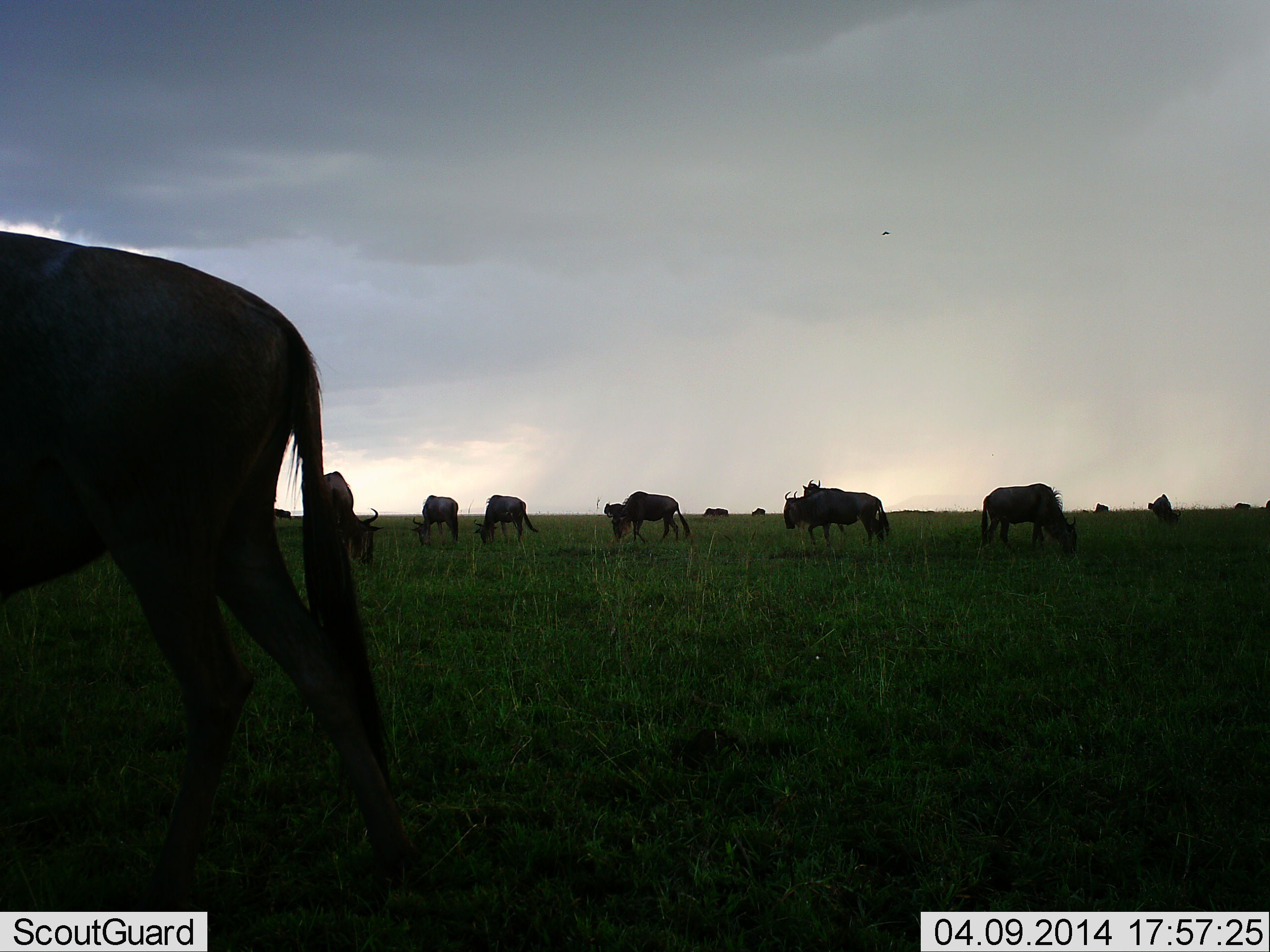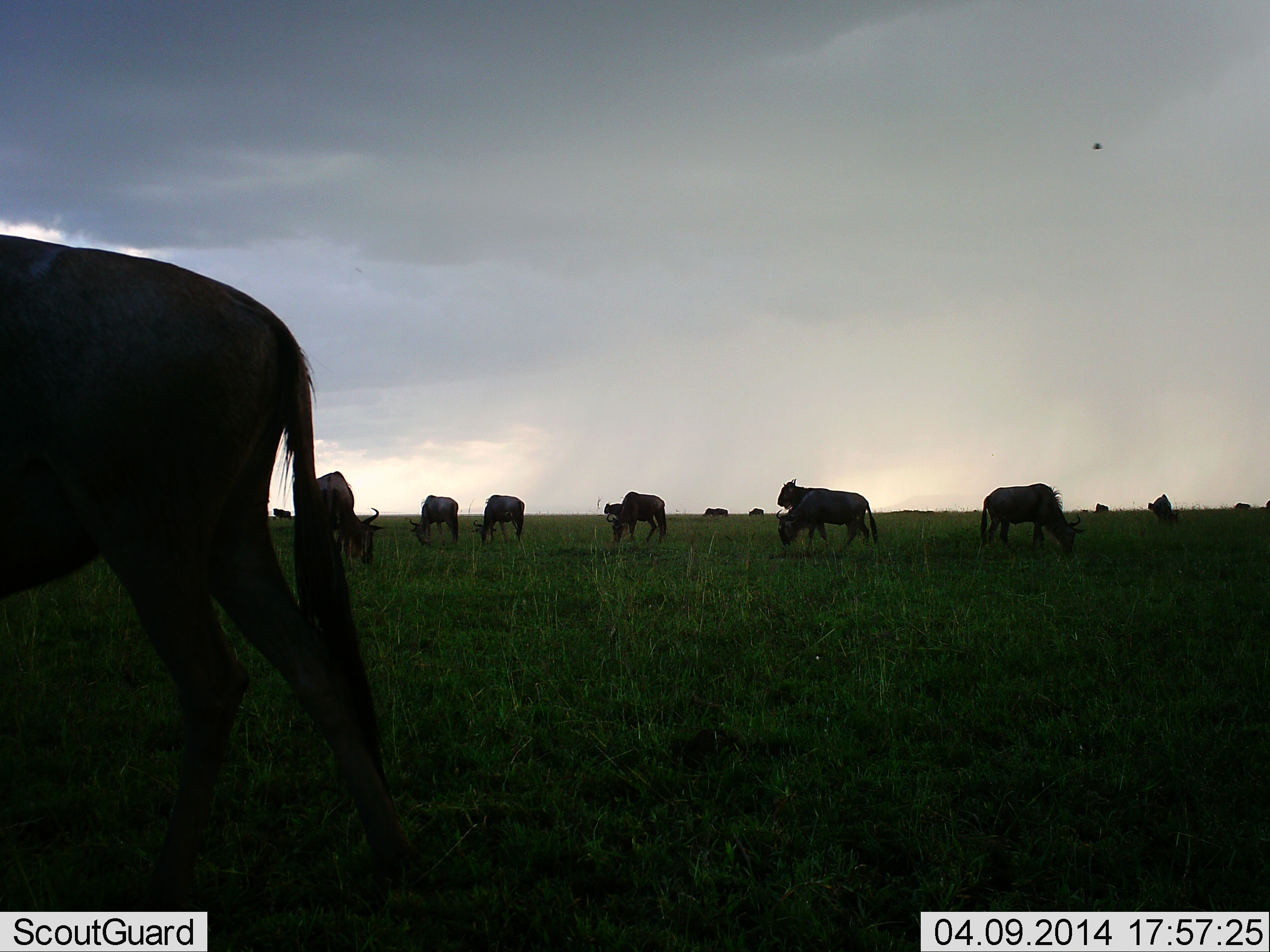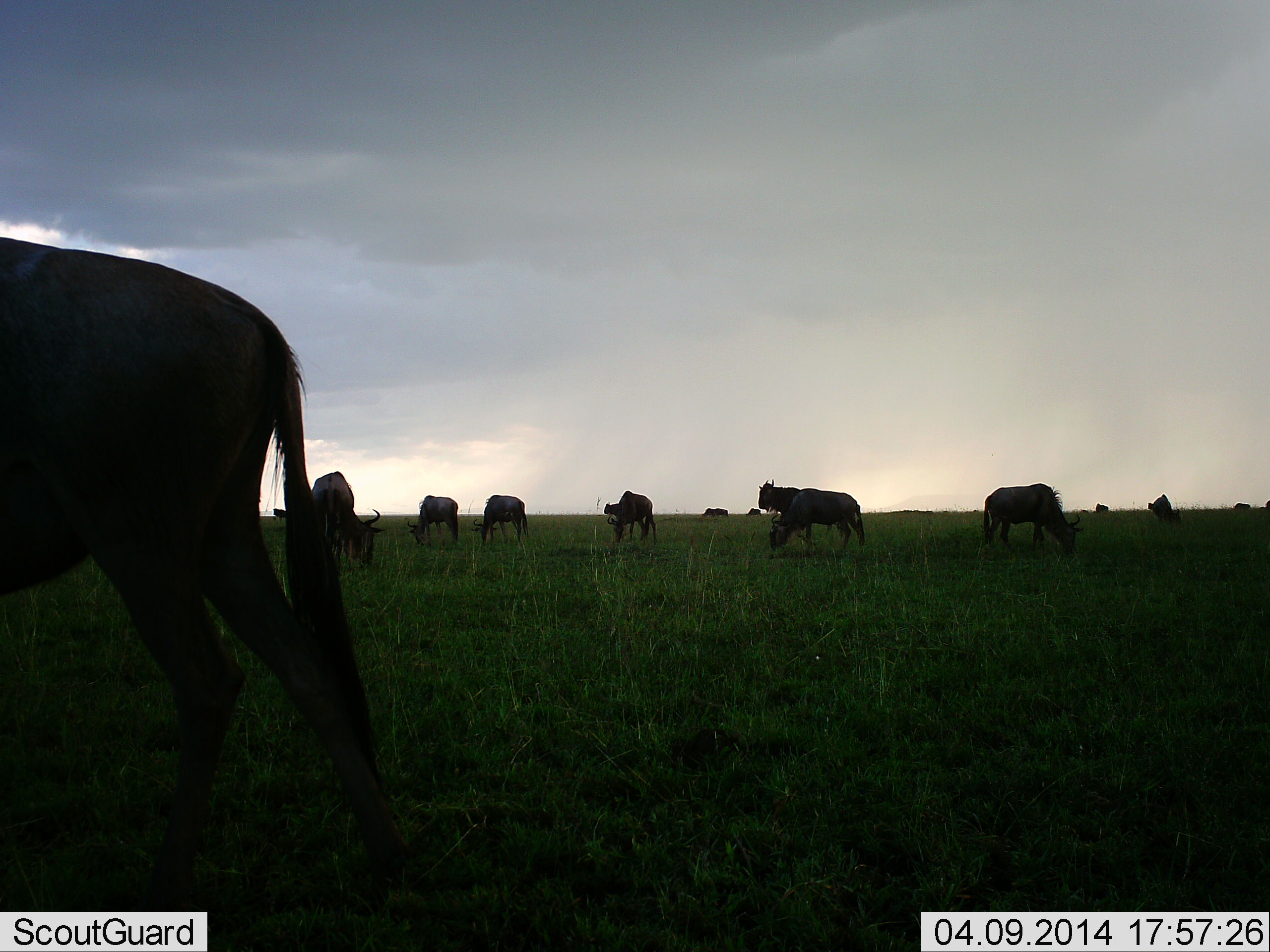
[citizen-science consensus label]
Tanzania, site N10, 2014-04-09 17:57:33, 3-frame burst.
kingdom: Animalia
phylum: Chordata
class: Mammalia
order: Artiodactyla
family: Bovidae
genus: Connochaetes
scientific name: Connochaetes taurinus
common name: blue wildebeest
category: wildebeest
Wildebeest (blue wildebeest) (Connochaetes taurinus), count 11-50. Behavior (volunteer vote fractions): standing 43%, resting 0%, moving 64%, interacting 7%. Young present (vote fraction): 0%. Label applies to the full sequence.